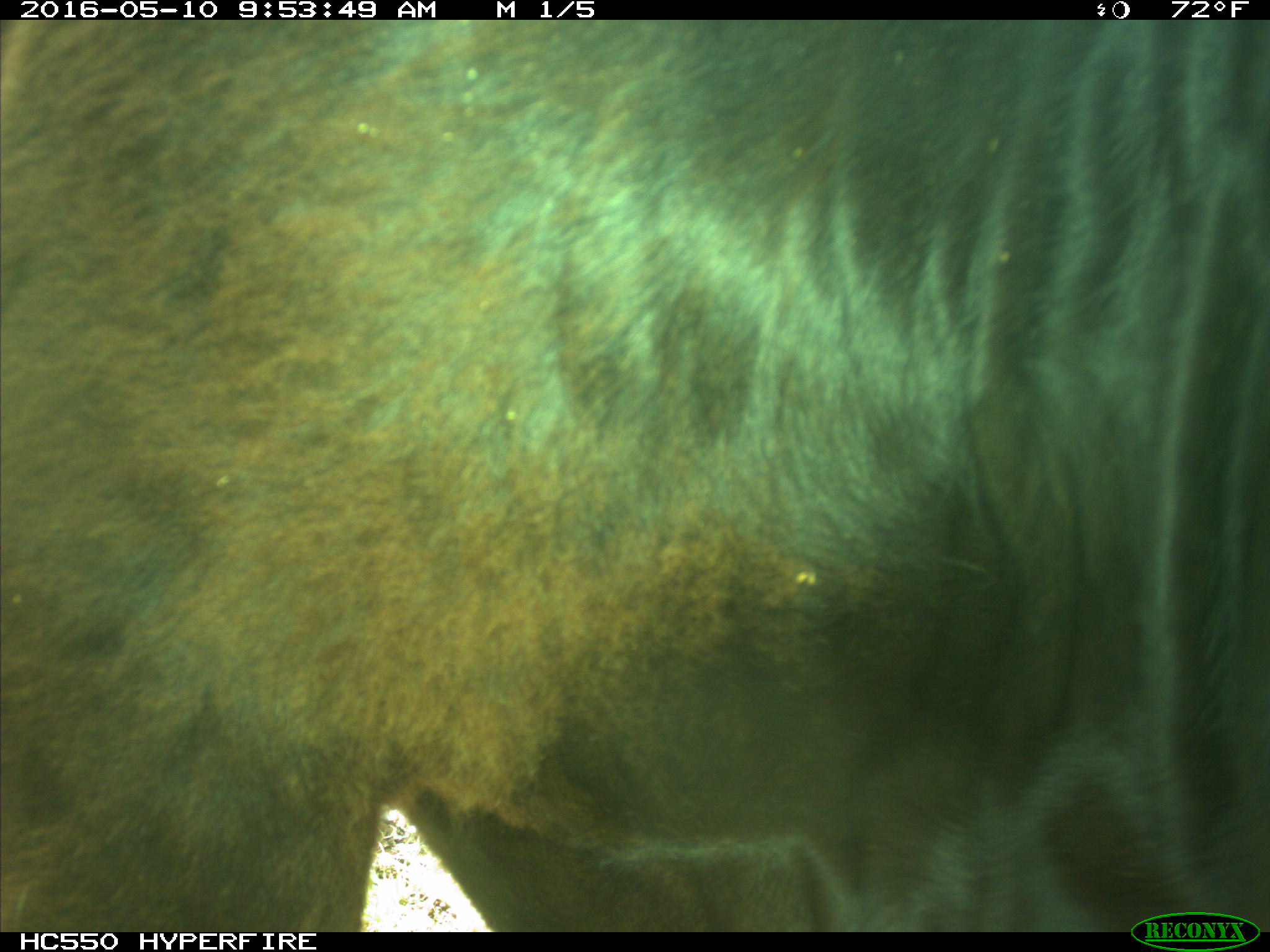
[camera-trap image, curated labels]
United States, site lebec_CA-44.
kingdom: Animalia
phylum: Chordata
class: Mammalia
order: Artiodactyla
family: Bovidae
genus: Bos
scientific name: Bos taurus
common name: domestic cow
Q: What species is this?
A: Bos taurus (domestic cow).